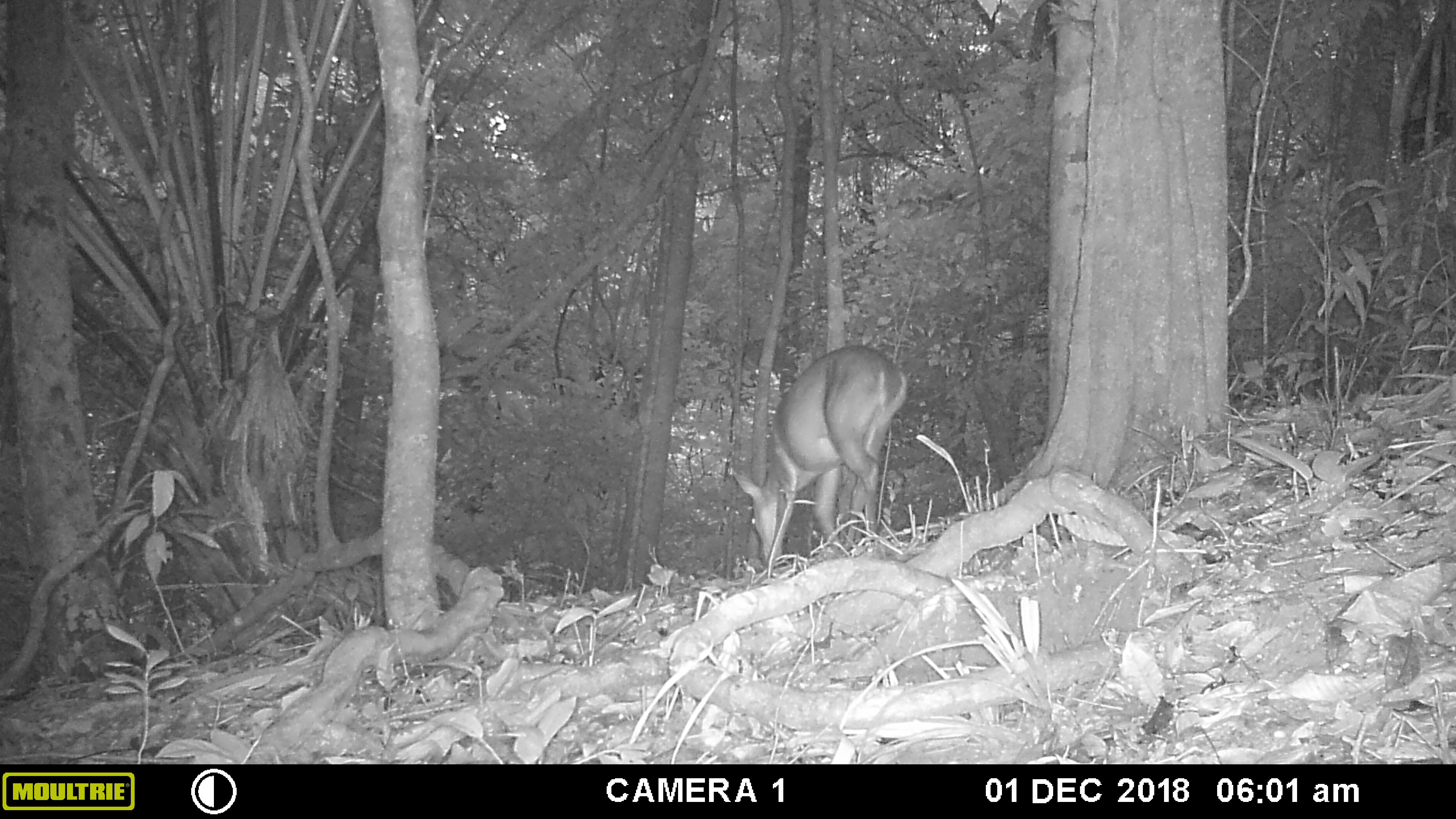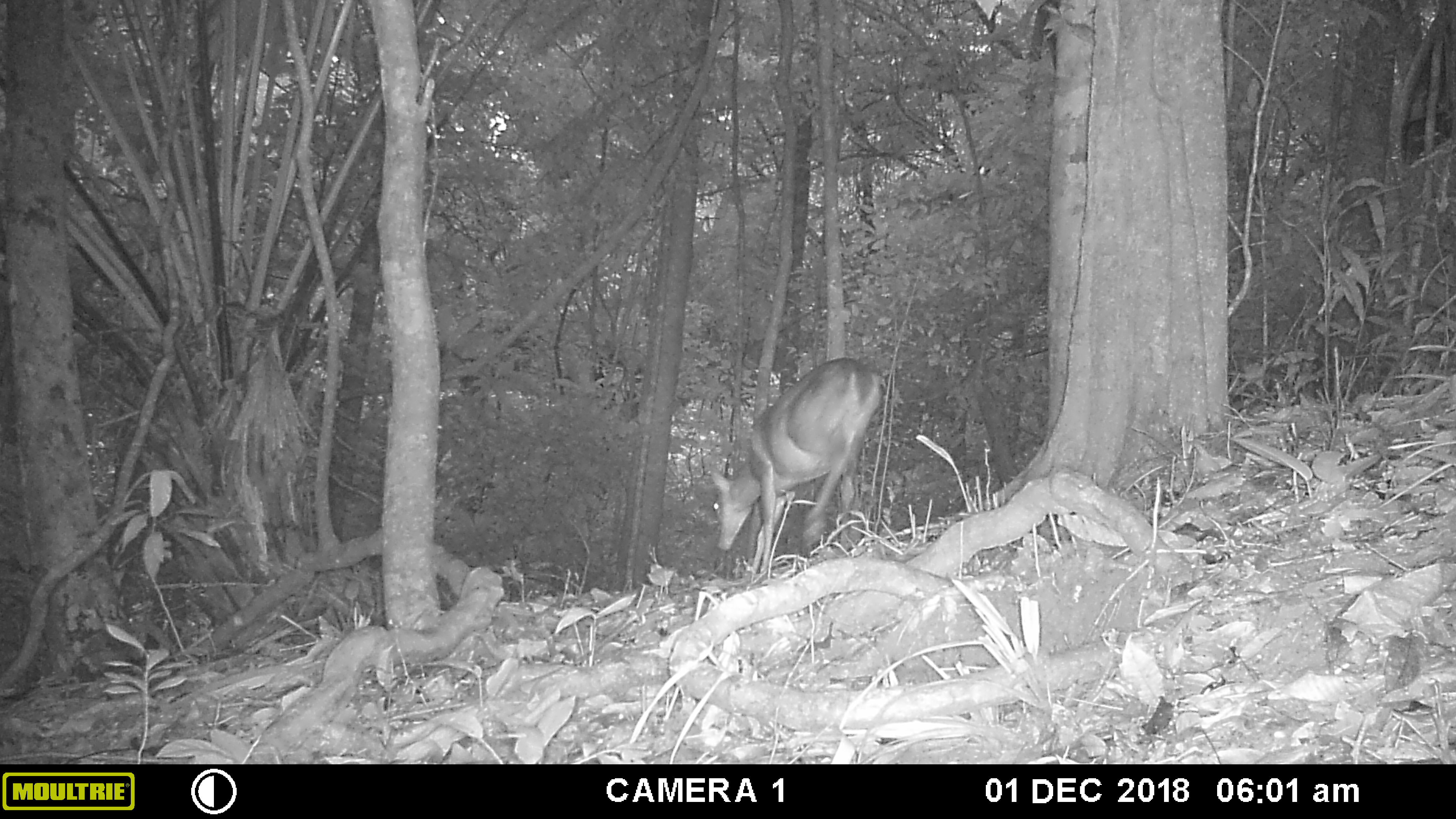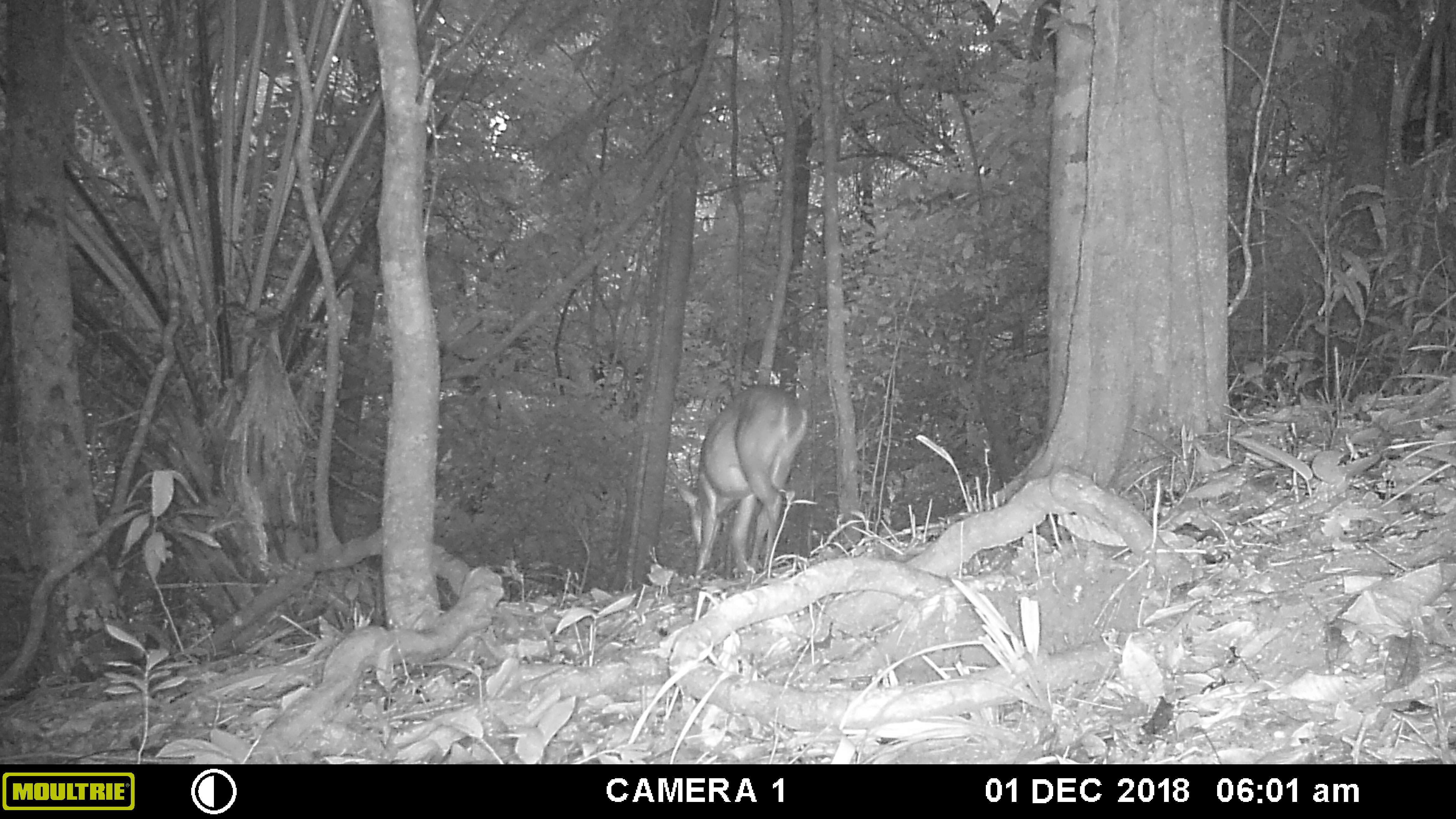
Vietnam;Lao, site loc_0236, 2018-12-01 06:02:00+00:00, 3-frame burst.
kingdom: Animalia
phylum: Chordata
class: Mammalia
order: Artiodactyla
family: Cervidae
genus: Muntiacus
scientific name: Muntiacus vuquangensis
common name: large-antlered muntjac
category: large antlered muntjac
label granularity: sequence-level